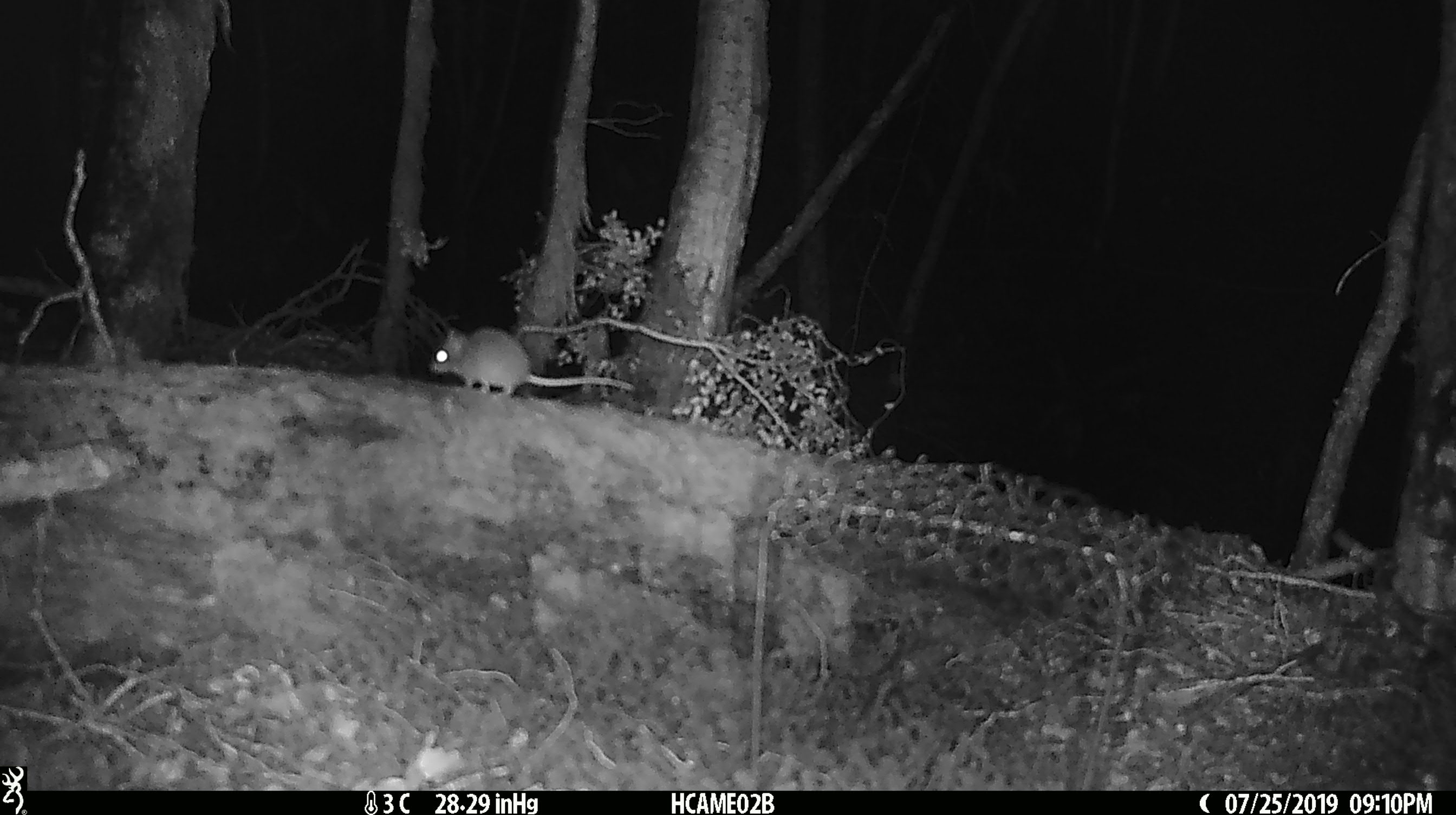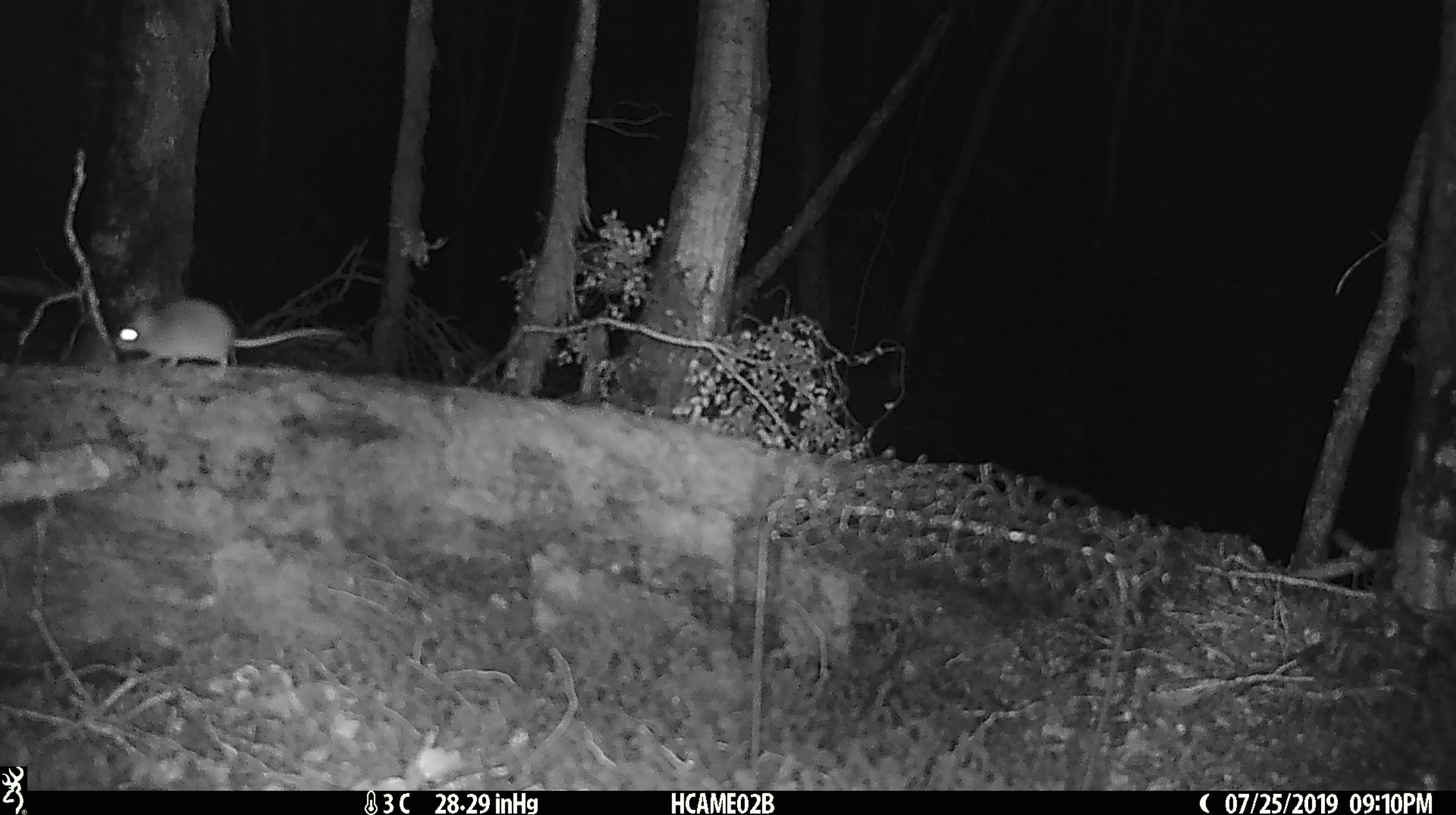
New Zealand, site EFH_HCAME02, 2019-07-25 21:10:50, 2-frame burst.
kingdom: Animalia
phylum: Chordata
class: Mammalia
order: Rodentia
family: Muridae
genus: Mus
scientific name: Mus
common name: mouse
Mouse (Mus).